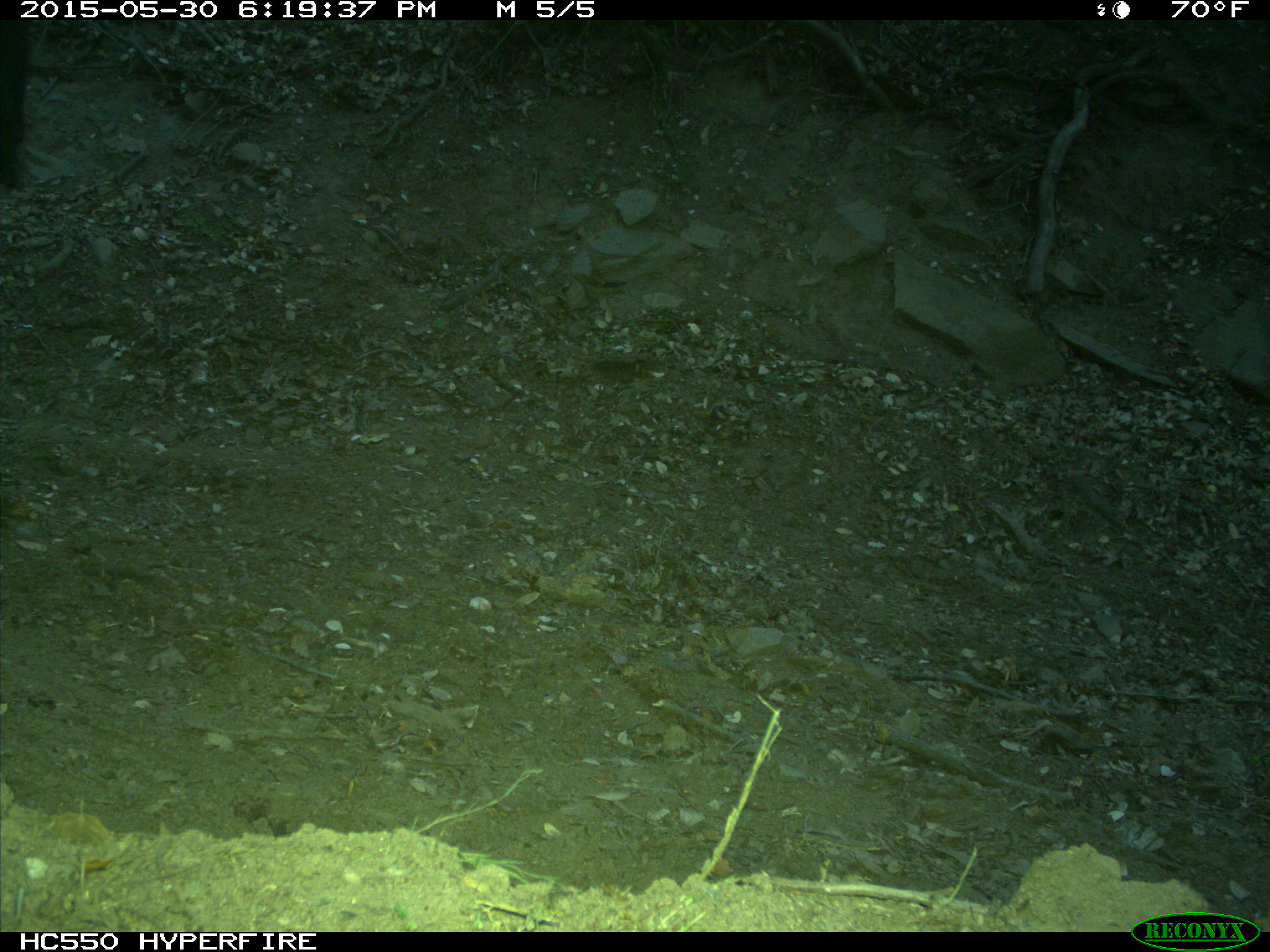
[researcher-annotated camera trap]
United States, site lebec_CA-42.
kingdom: Animalia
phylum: Chordata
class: Mammalia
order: Artiodactyla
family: Bovidae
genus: Bos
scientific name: Bos taurus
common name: domestic cow